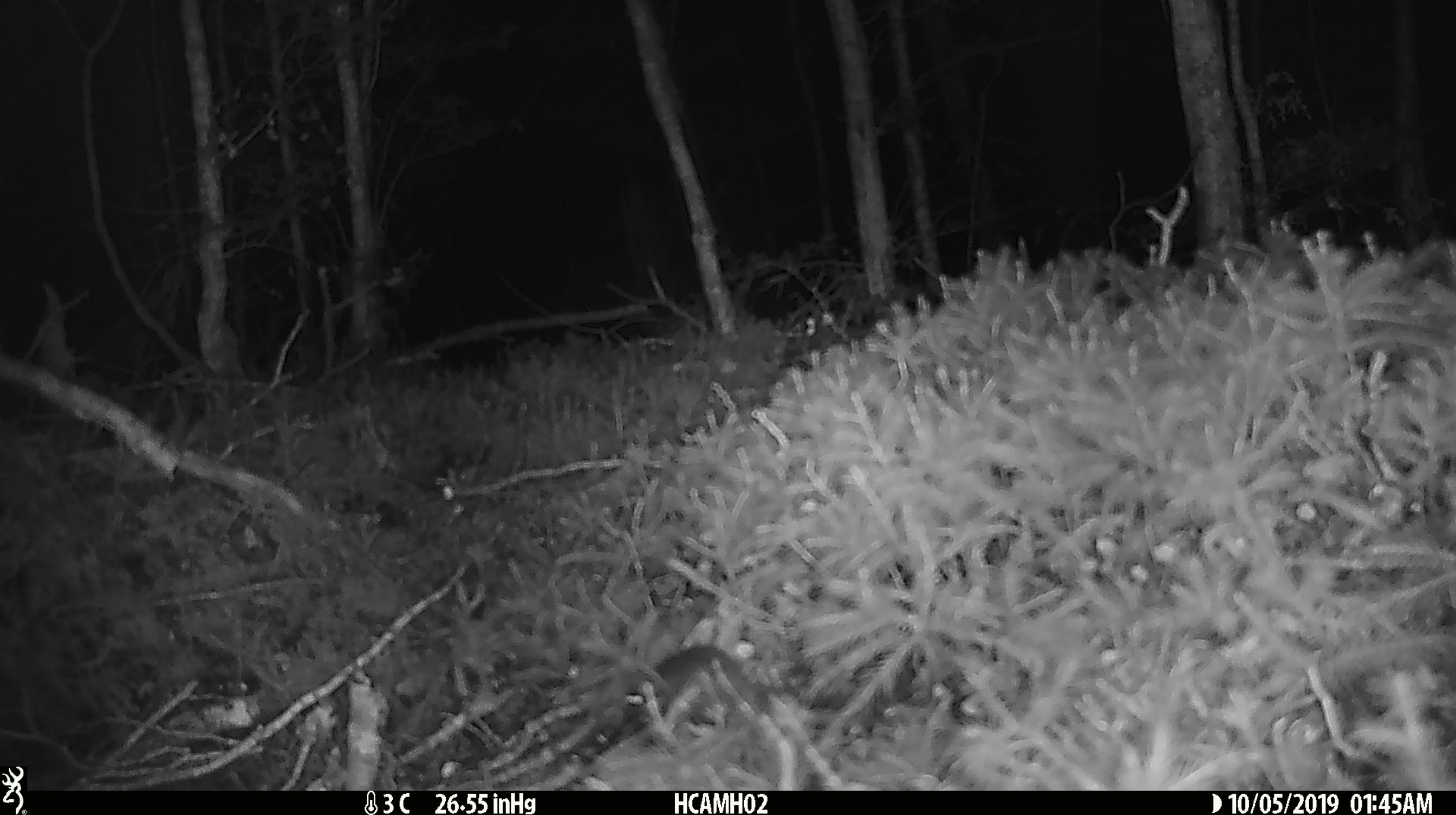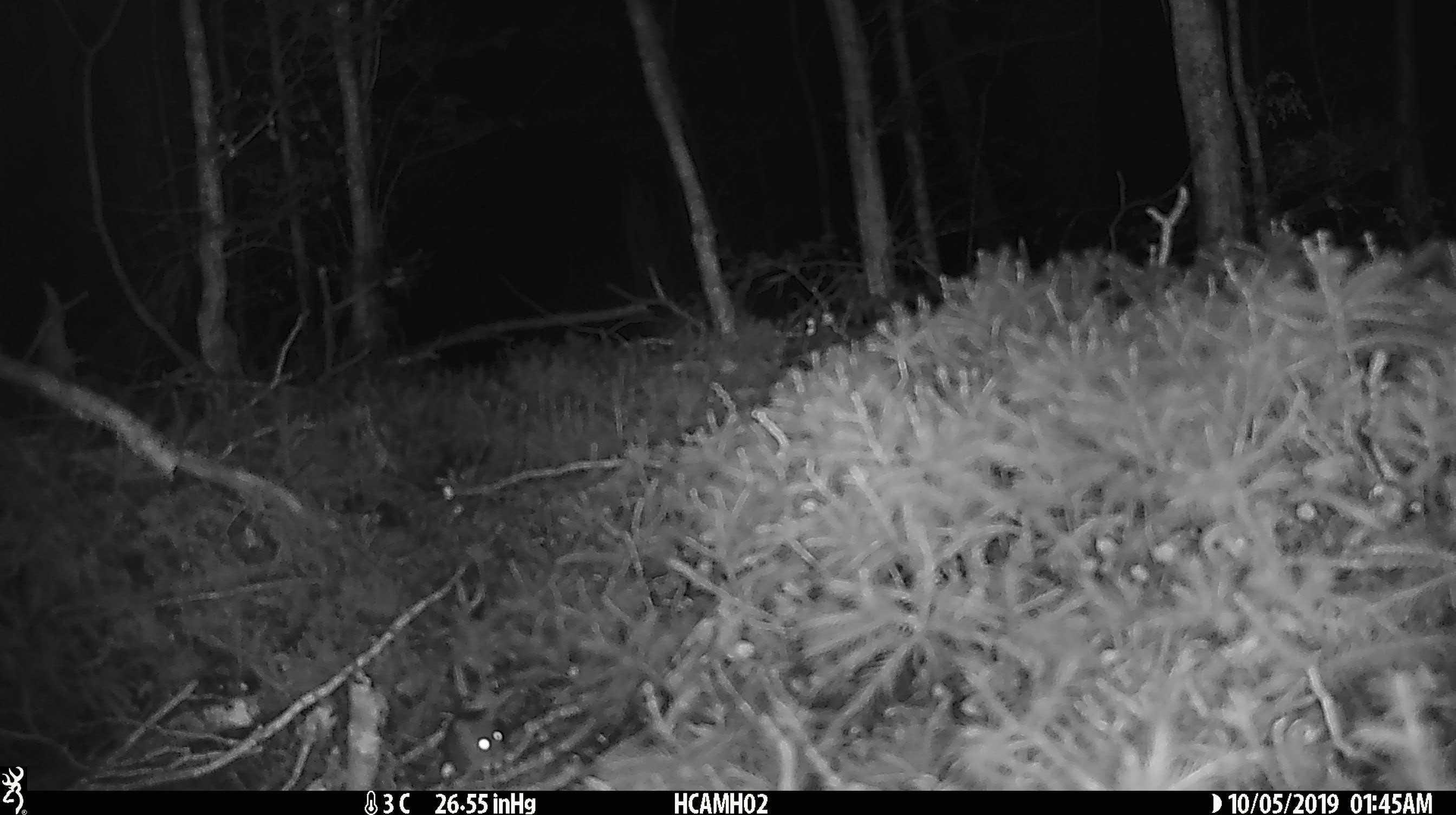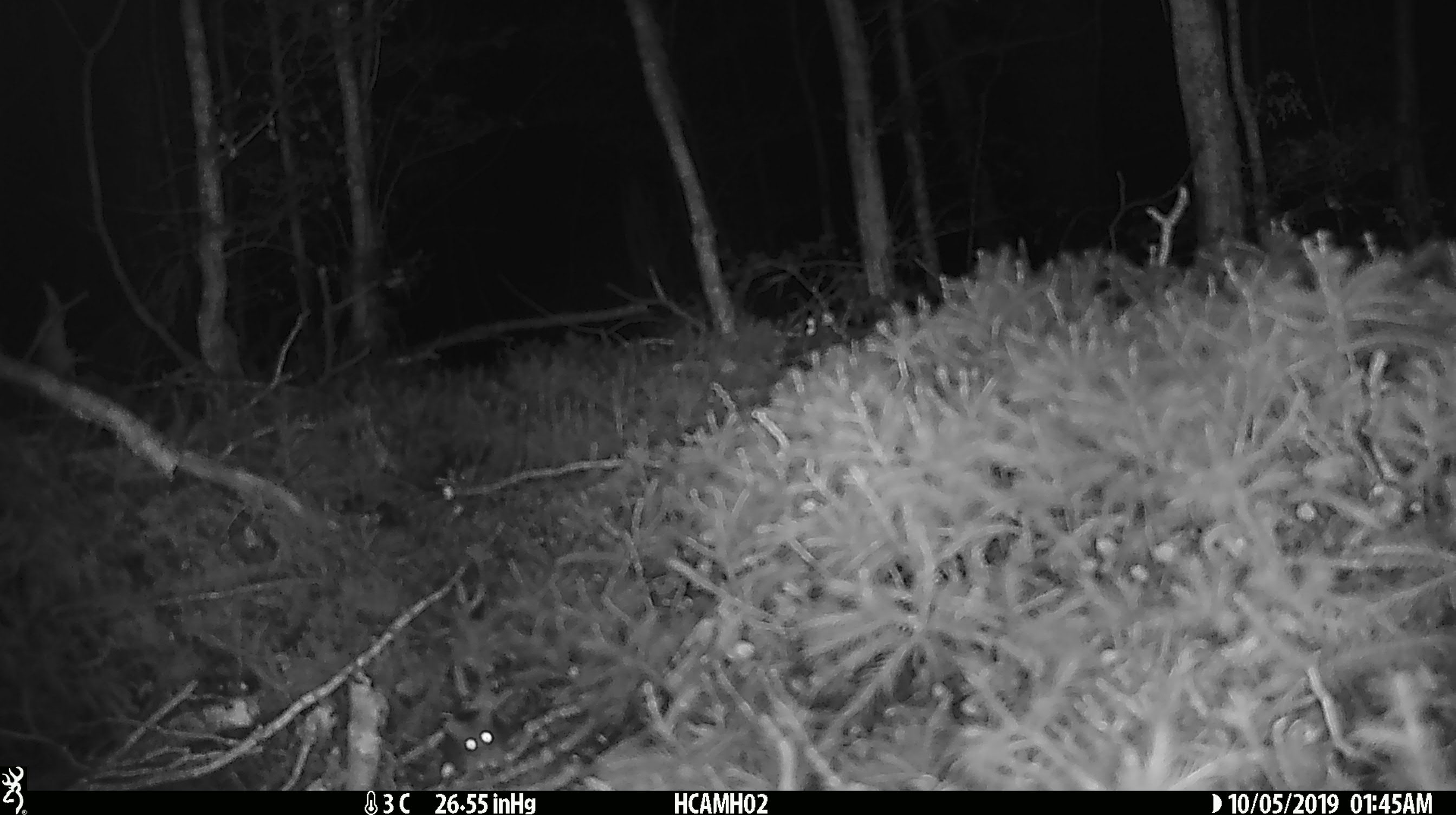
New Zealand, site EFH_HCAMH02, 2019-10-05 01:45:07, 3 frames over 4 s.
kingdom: Animalia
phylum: Chordata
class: Mammalia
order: Rodentia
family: Muridae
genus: Mus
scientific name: Mus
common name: mouse